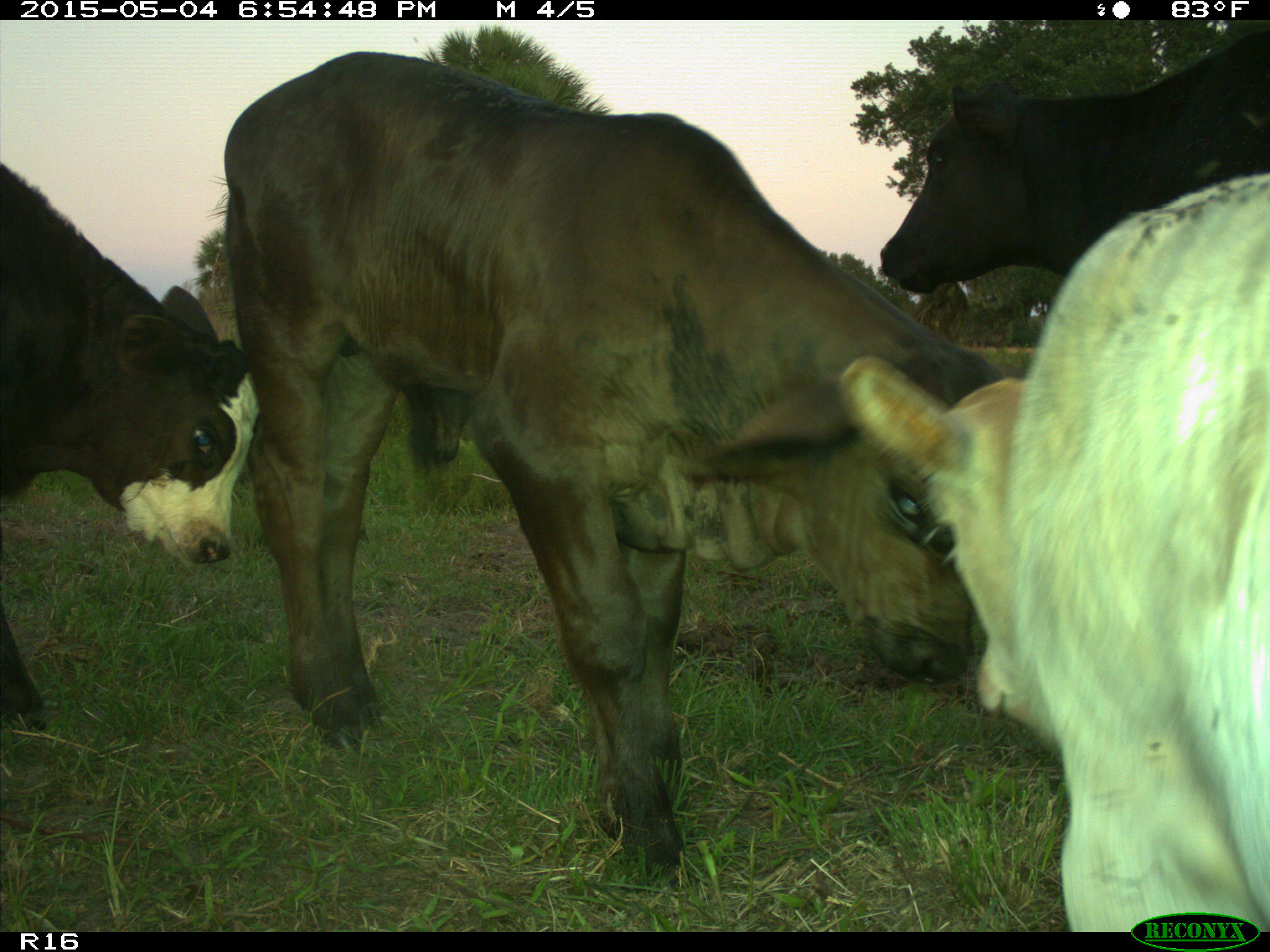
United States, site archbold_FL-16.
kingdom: Animalia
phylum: Chordata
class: Mammalia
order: Artiodactyla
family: Bovidae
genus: Bos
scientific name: Bos taurus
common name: domestic cow